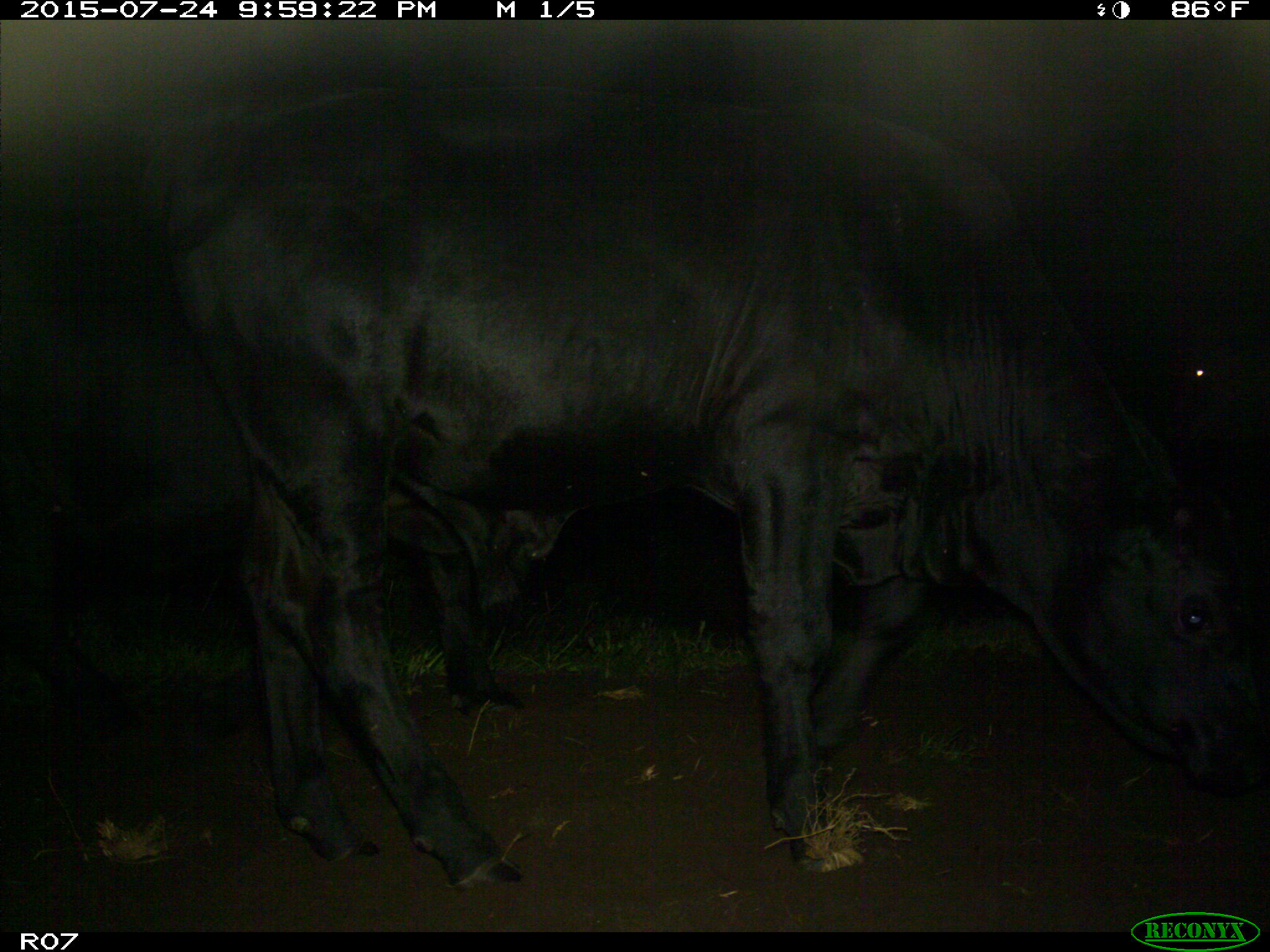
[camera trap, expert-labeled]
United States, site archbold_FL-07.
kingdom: Animalia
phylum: Chordata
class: Mammalia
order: Artiodactyla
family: Bovidae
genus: Bos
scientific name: Bos taurus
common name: domestic cow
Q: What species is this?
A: Bos taurus (domestic cow).